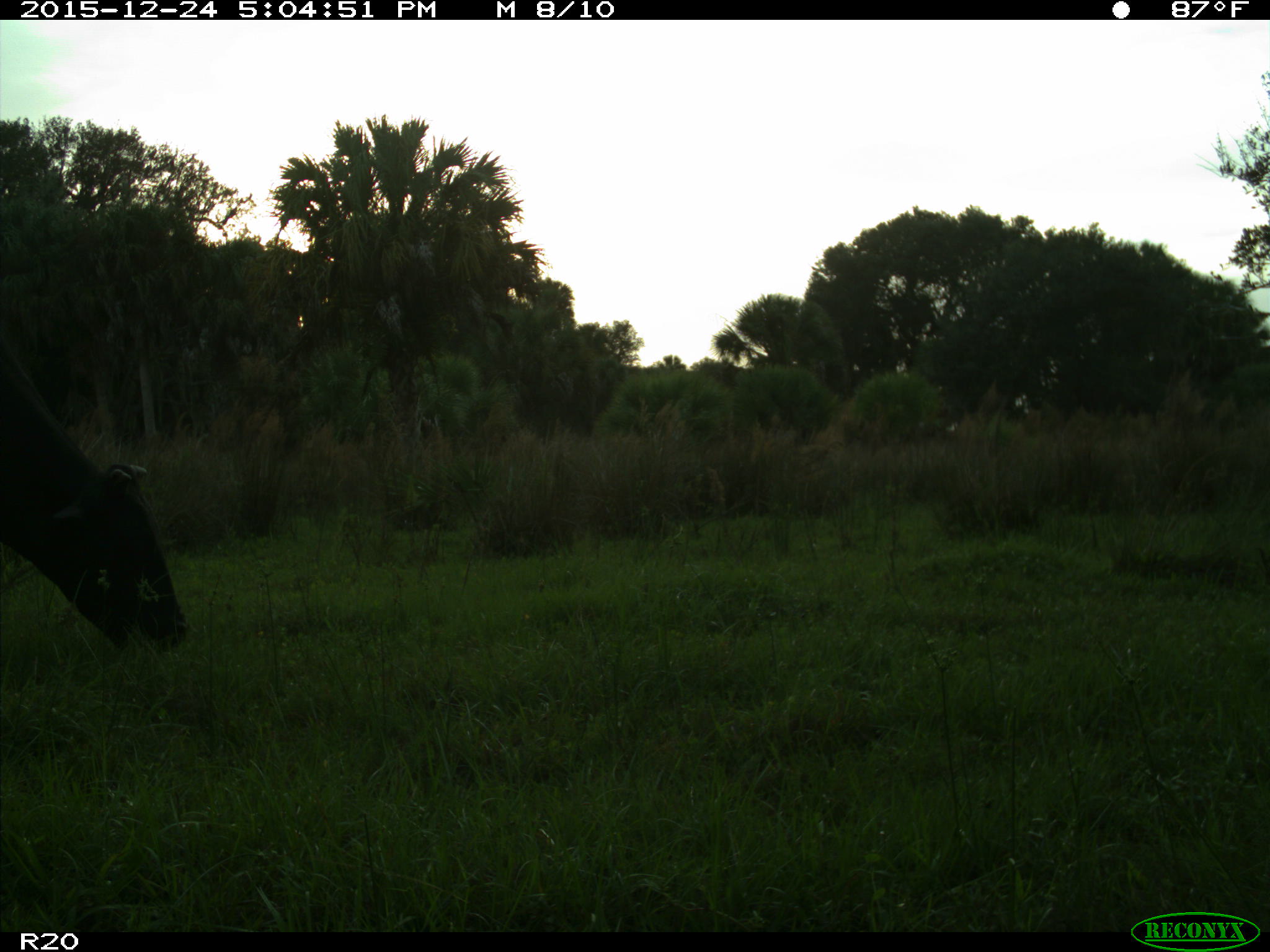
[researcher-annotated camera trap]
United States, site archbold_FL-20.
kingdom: Animalia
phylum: Chordata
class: Mammalia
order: Artiodactyla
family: Bovidae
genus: Bos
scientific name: Bos taurus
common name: domestic cow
Bos taurus (domestic cow).